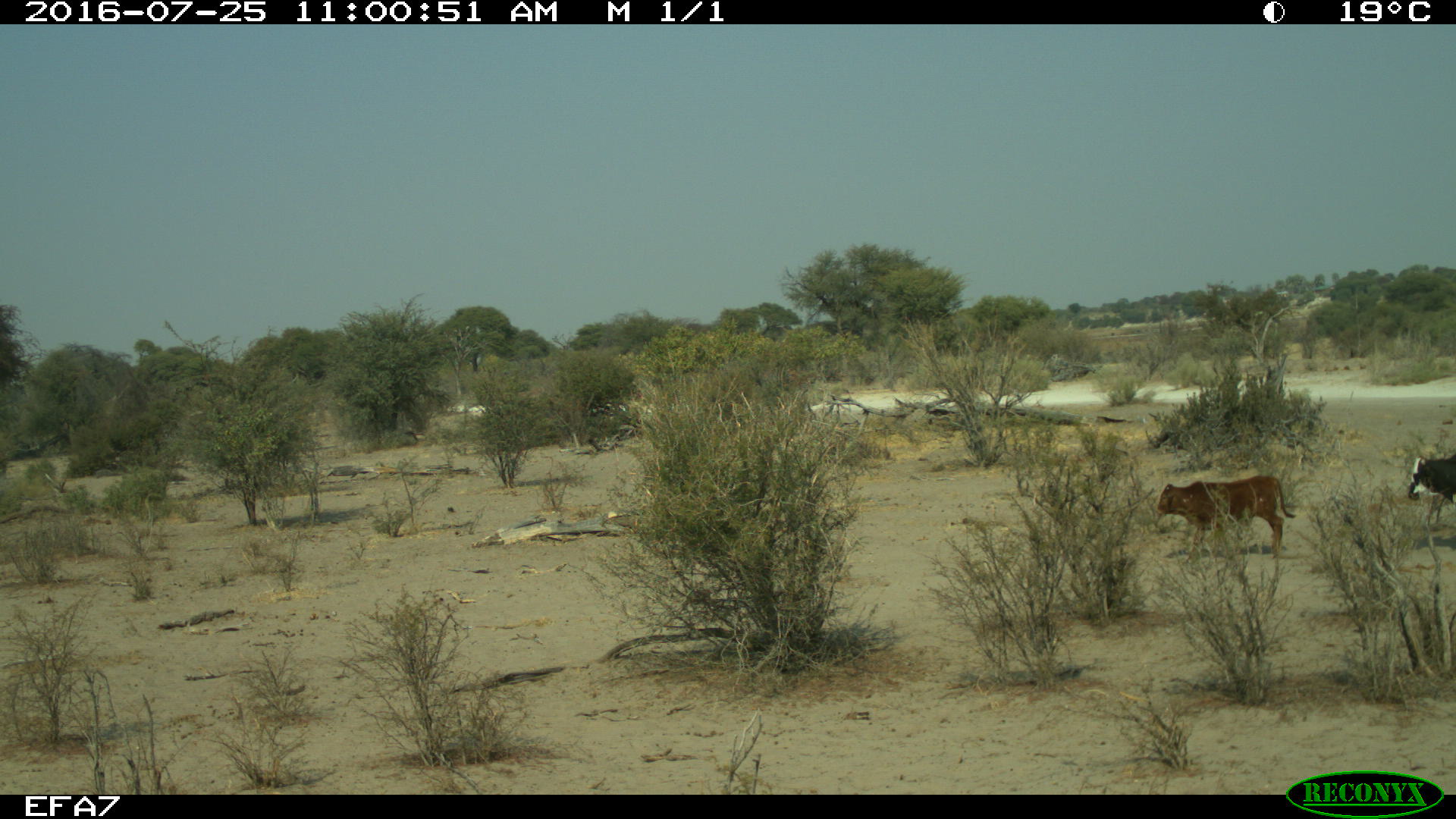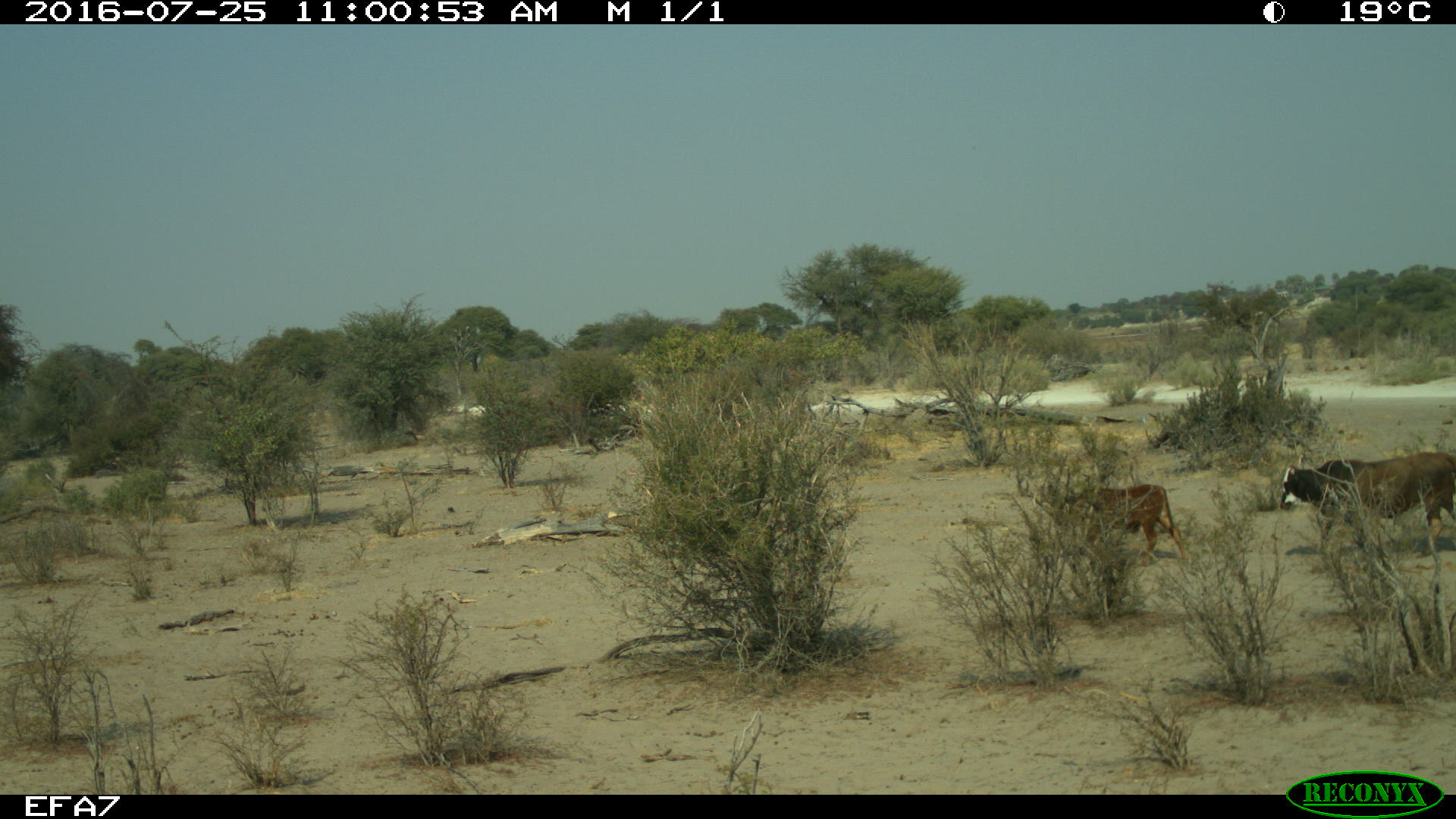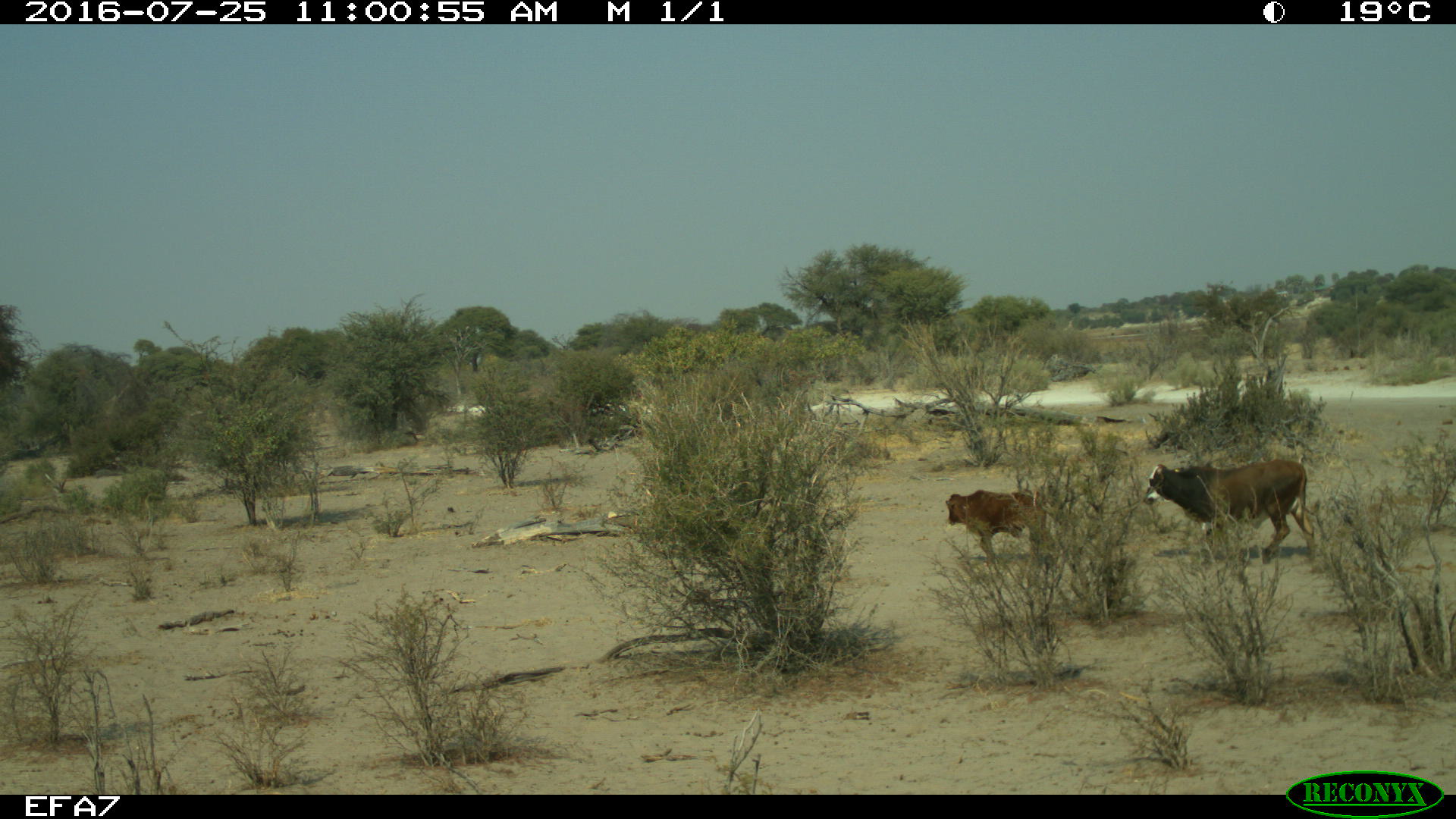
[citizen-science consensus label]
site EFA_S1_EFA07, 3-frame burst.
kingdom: Animalia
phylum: Chordata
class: Mammalia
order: Artiodactyla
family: Bovidae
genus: Bos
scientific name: Bos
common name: cattle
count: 2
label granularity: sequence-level